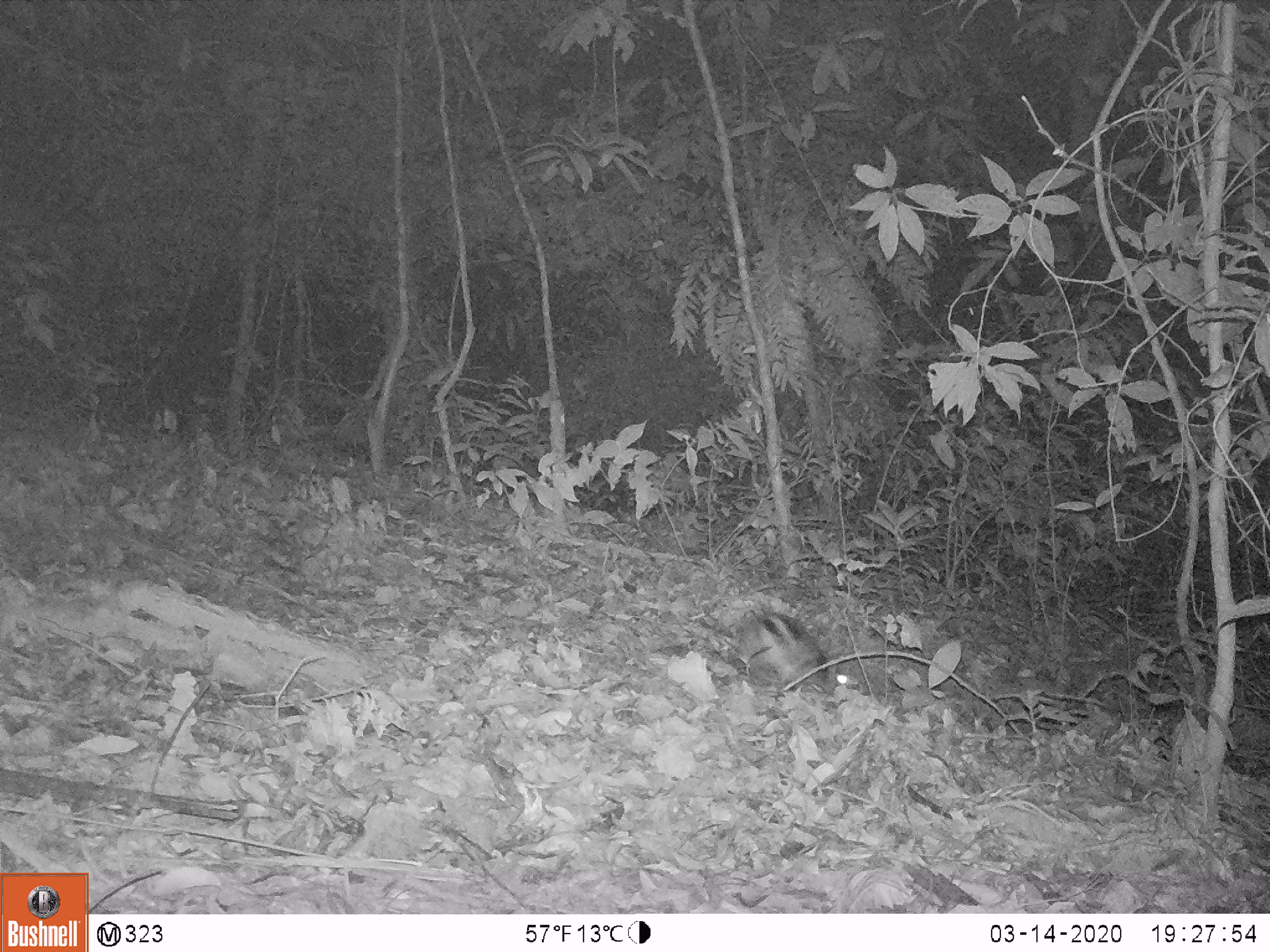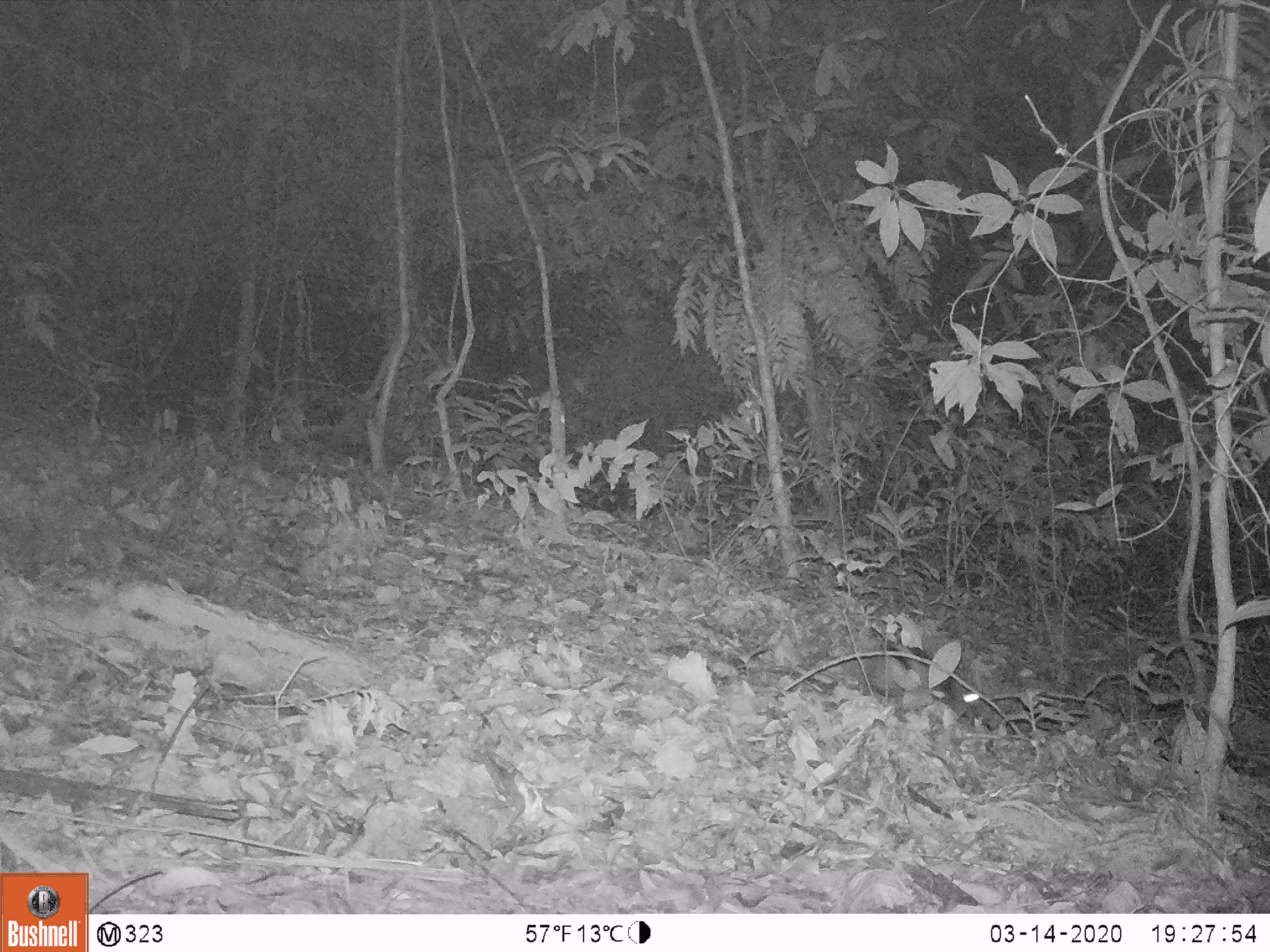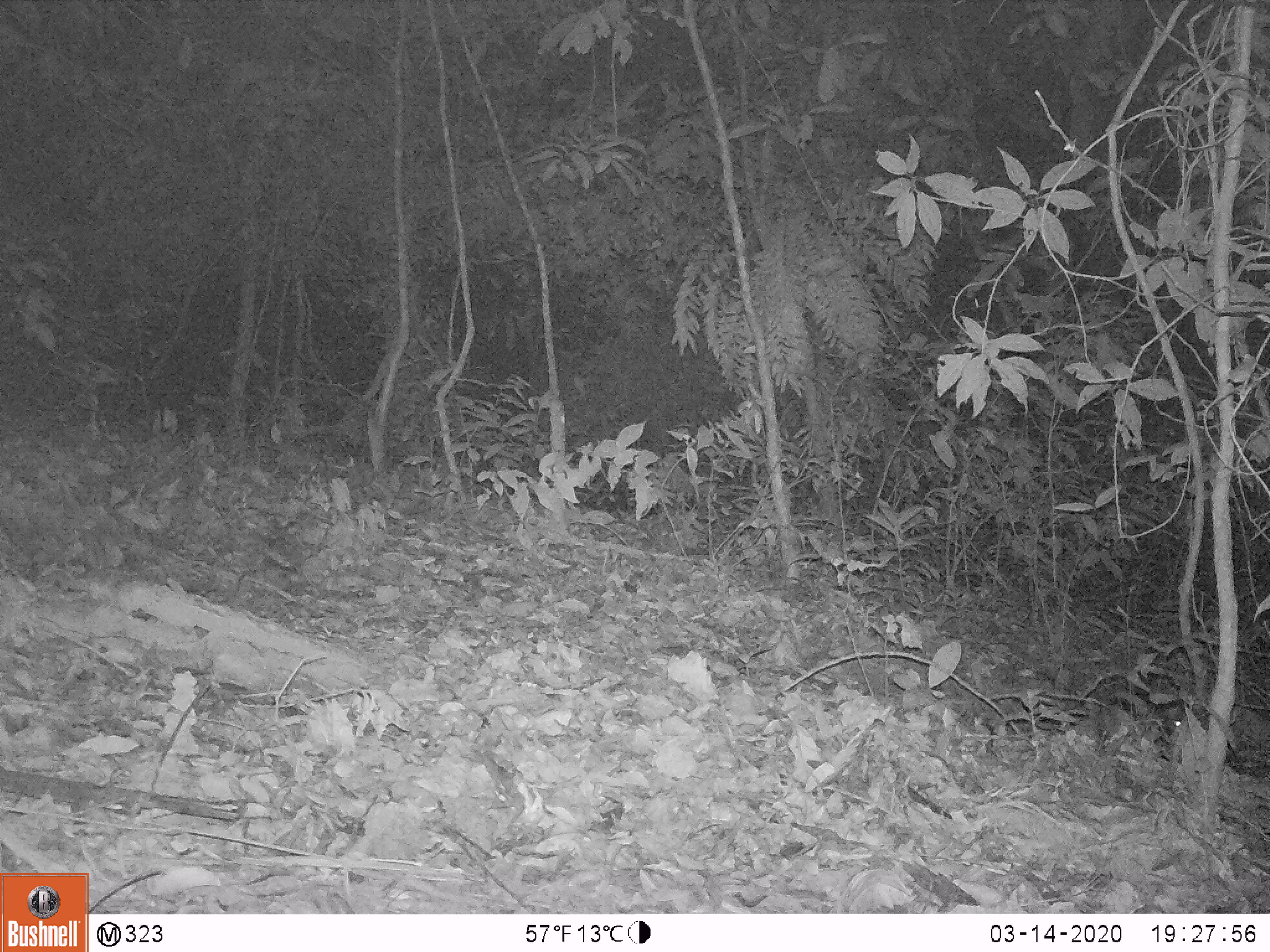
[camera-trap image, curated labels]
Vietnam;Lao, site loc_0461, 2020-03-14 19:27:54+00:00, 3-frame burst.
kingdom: Animalia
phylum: Chordata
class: Mammalia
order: Lagomorpha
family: Leporidae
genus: Nesolagus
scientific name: Nesolagus timminsi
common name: annamite striped rabbit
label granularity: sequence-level